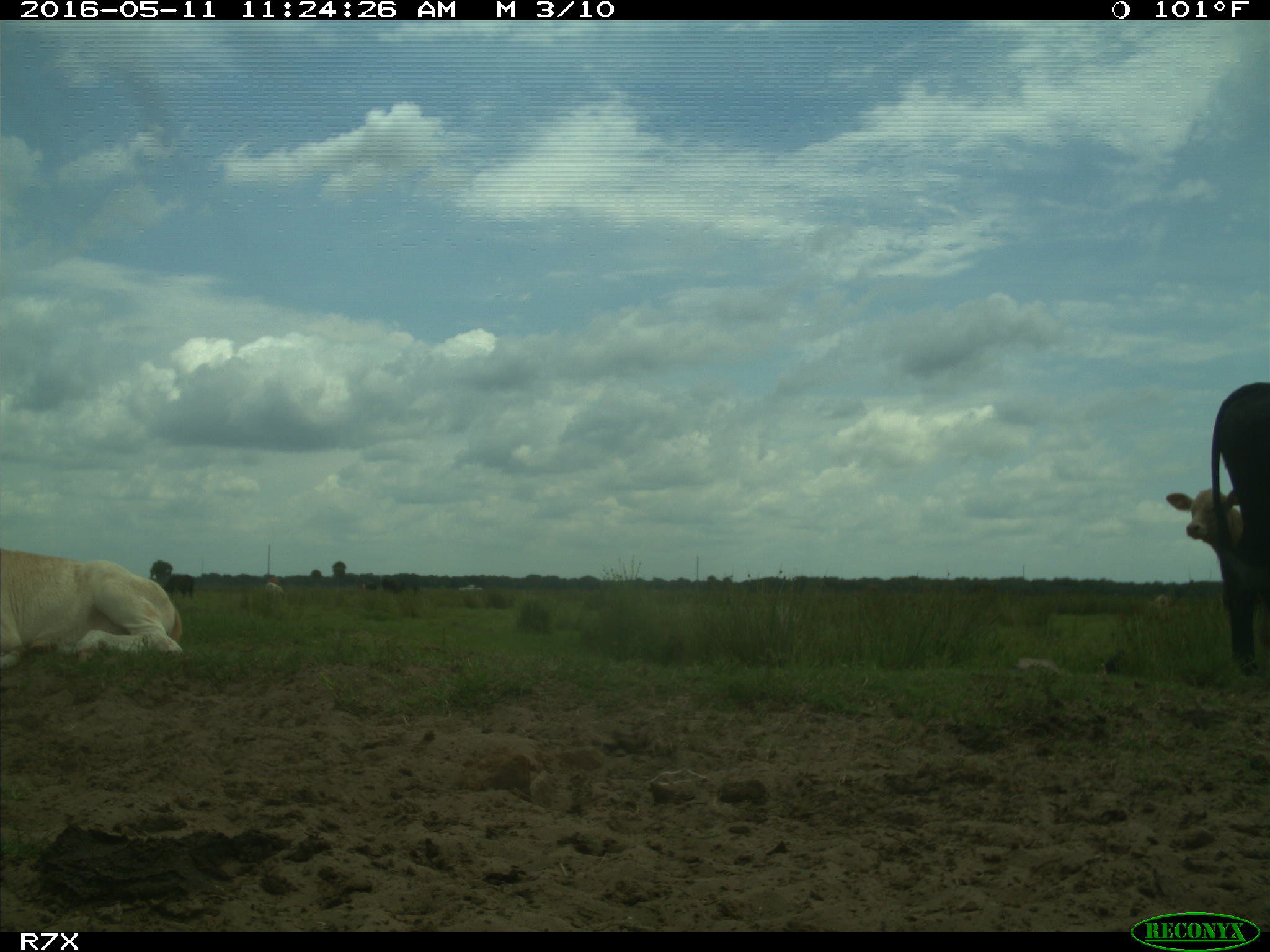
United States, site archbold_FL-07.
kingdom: Animalia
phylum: Chordata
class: Mammalia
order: Artiodactyla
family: Bovidae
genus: Bos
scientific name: Bos taurus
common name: domestic cow